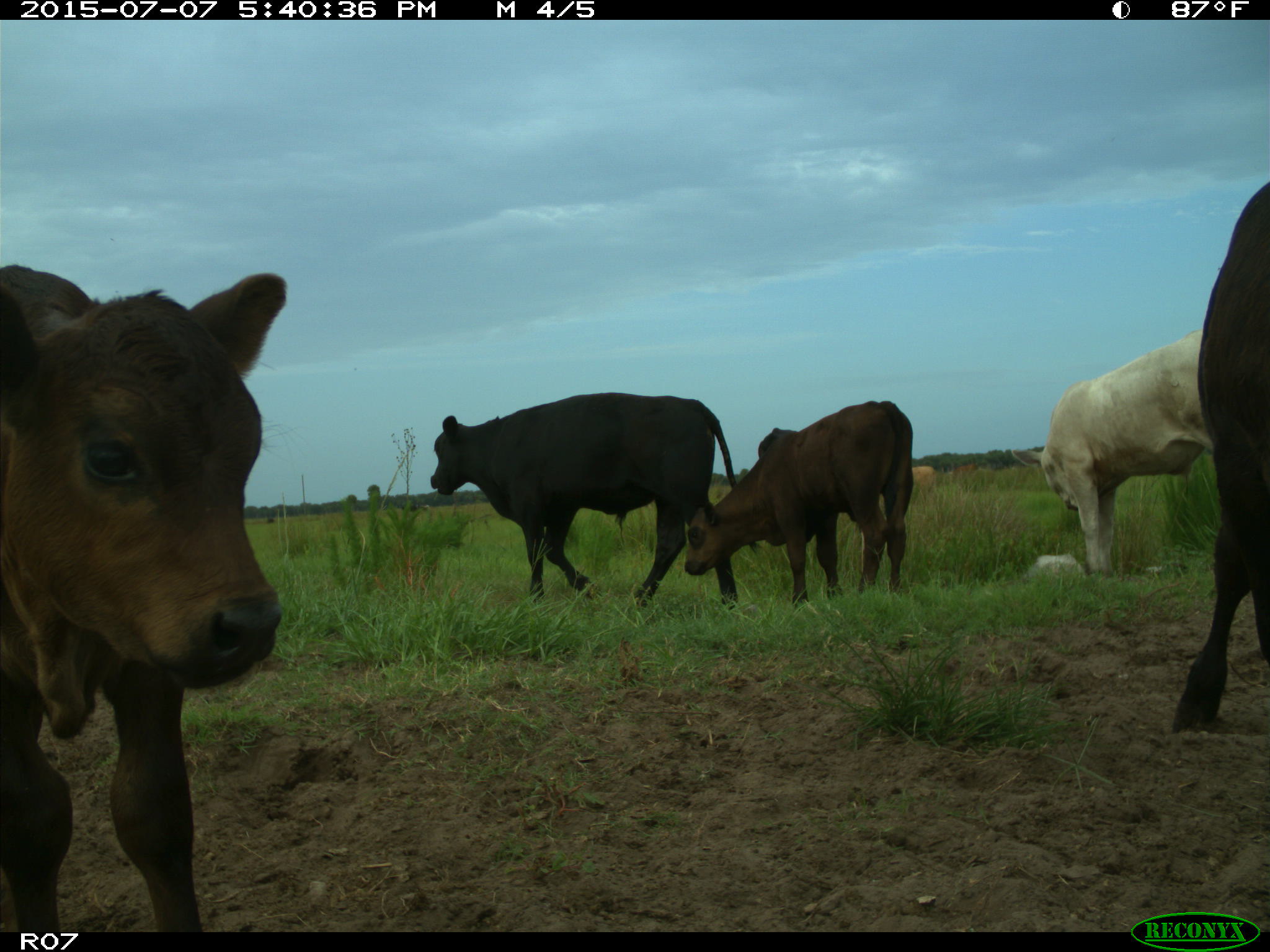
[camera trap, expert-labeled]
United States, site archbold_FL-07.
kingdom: Animalia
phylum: Chordata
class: Mammalia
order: Artiodactyla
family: Bovidae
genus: Bos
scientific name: Bos taurus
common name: domestic cow